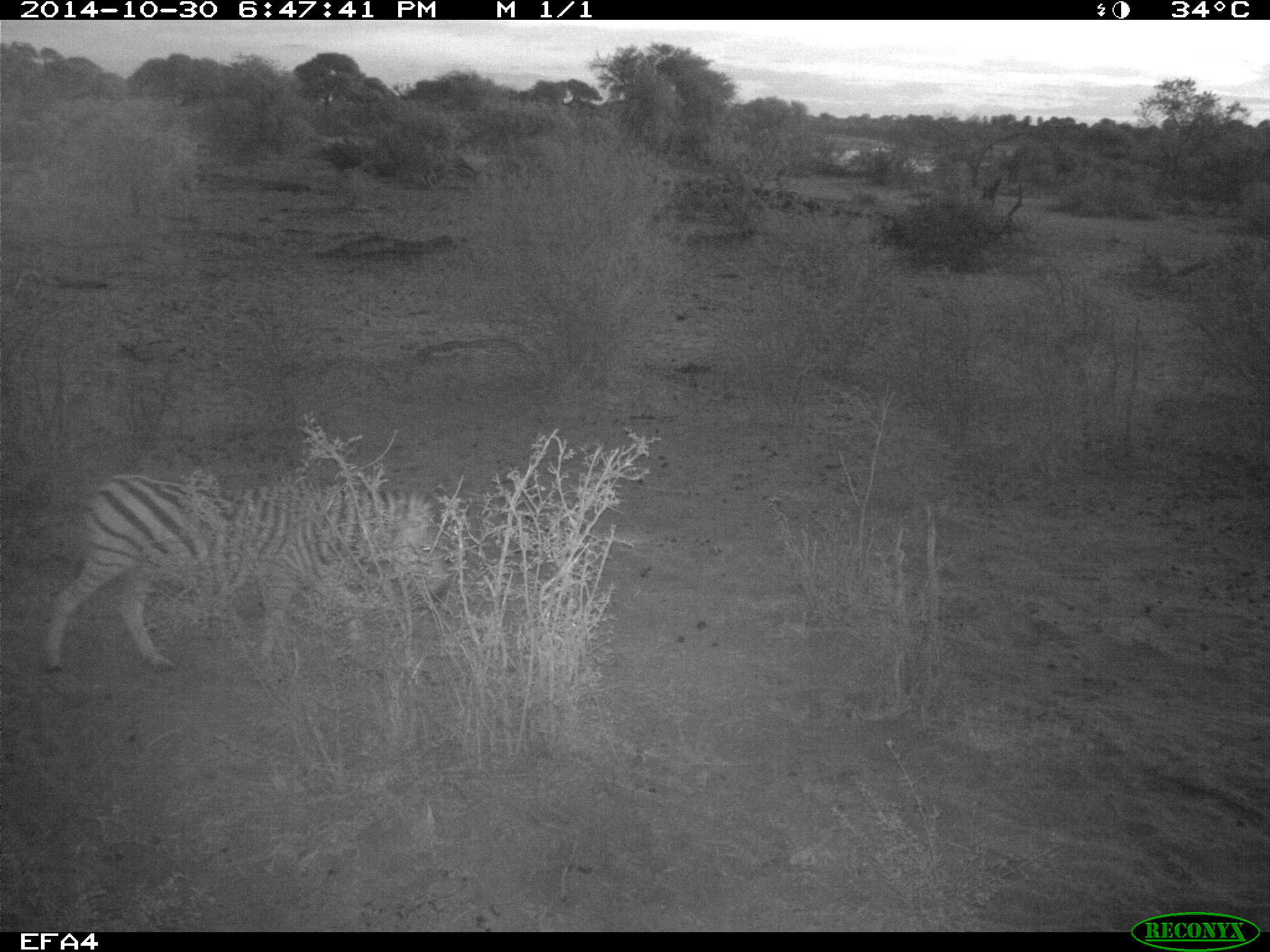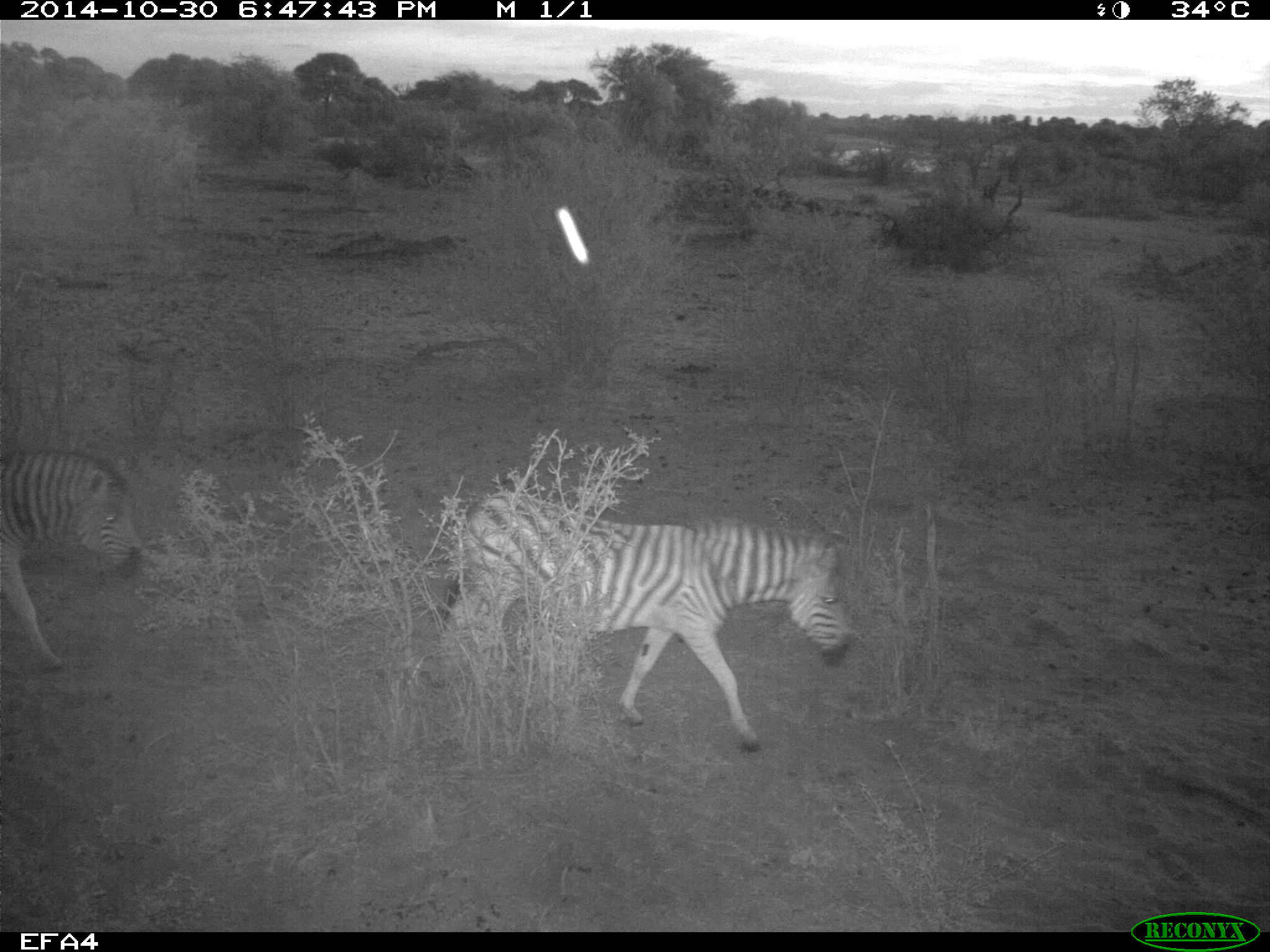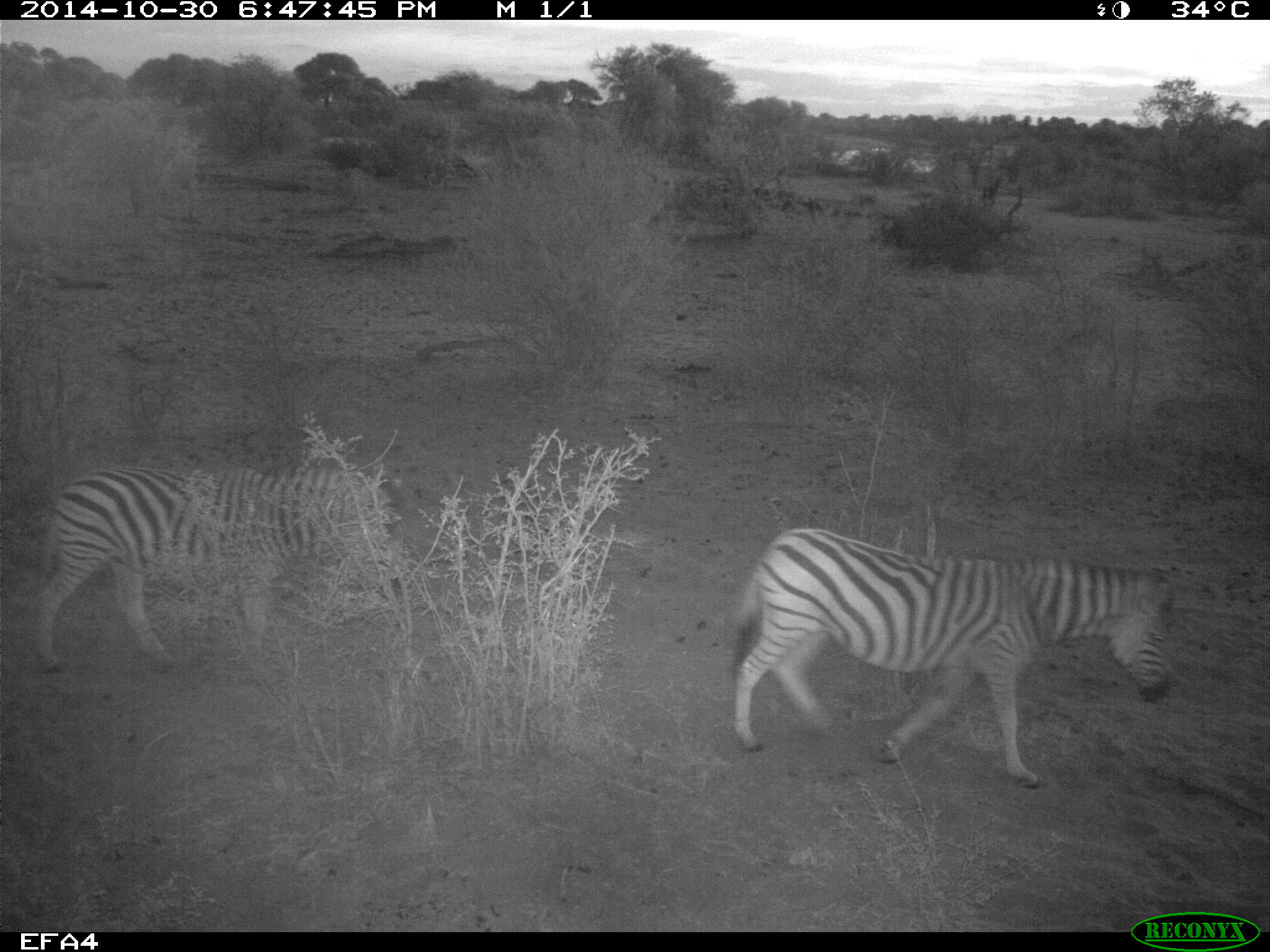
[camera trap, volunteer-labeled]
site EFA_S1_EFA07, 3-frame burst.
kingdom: Animalia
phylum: Chordata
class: Mammalia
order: Perissodactyla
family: Equidae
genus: Equus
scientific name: Equus quagga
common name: plains zebra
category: zebraplains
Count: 2.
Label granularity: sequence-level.